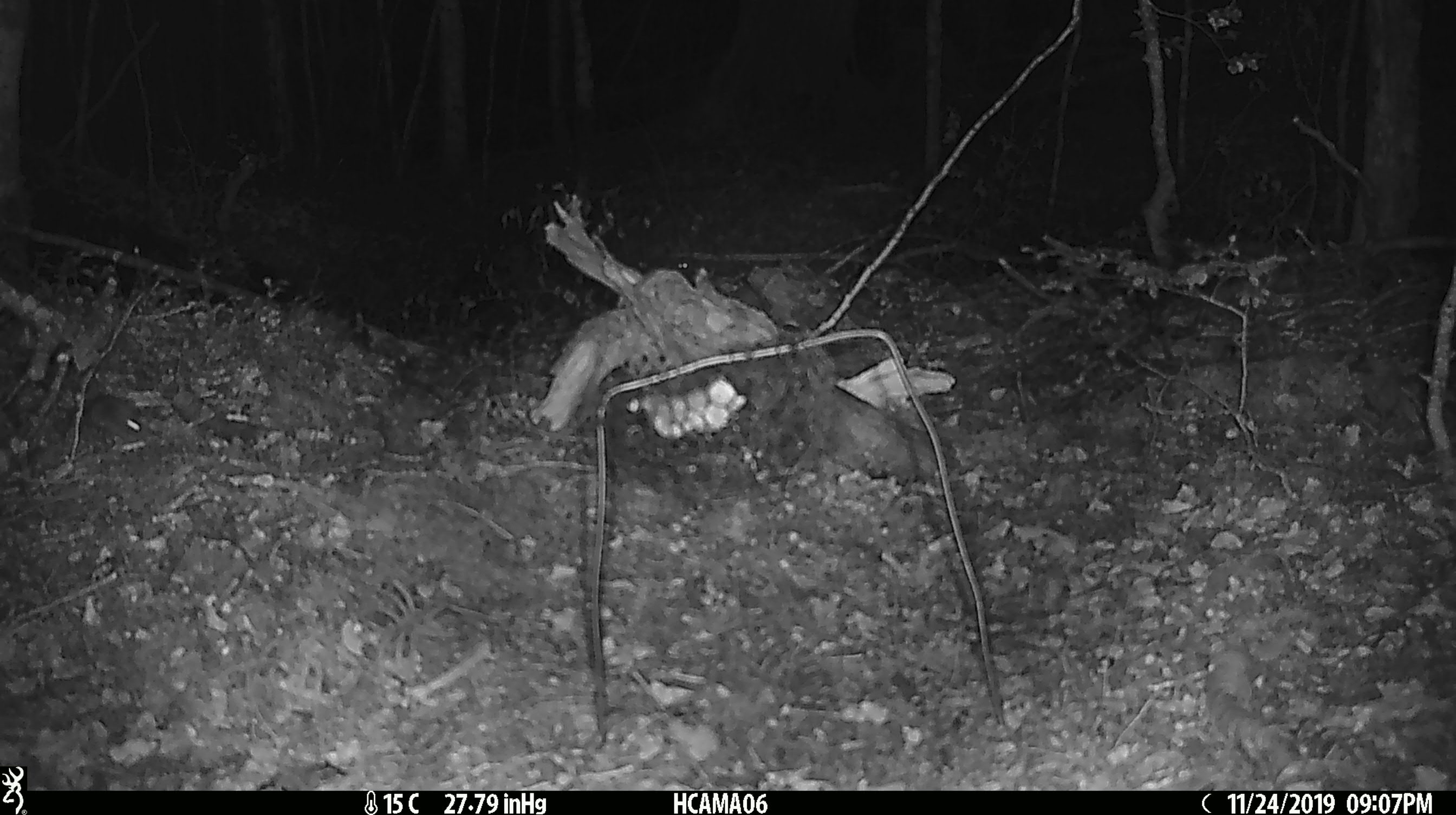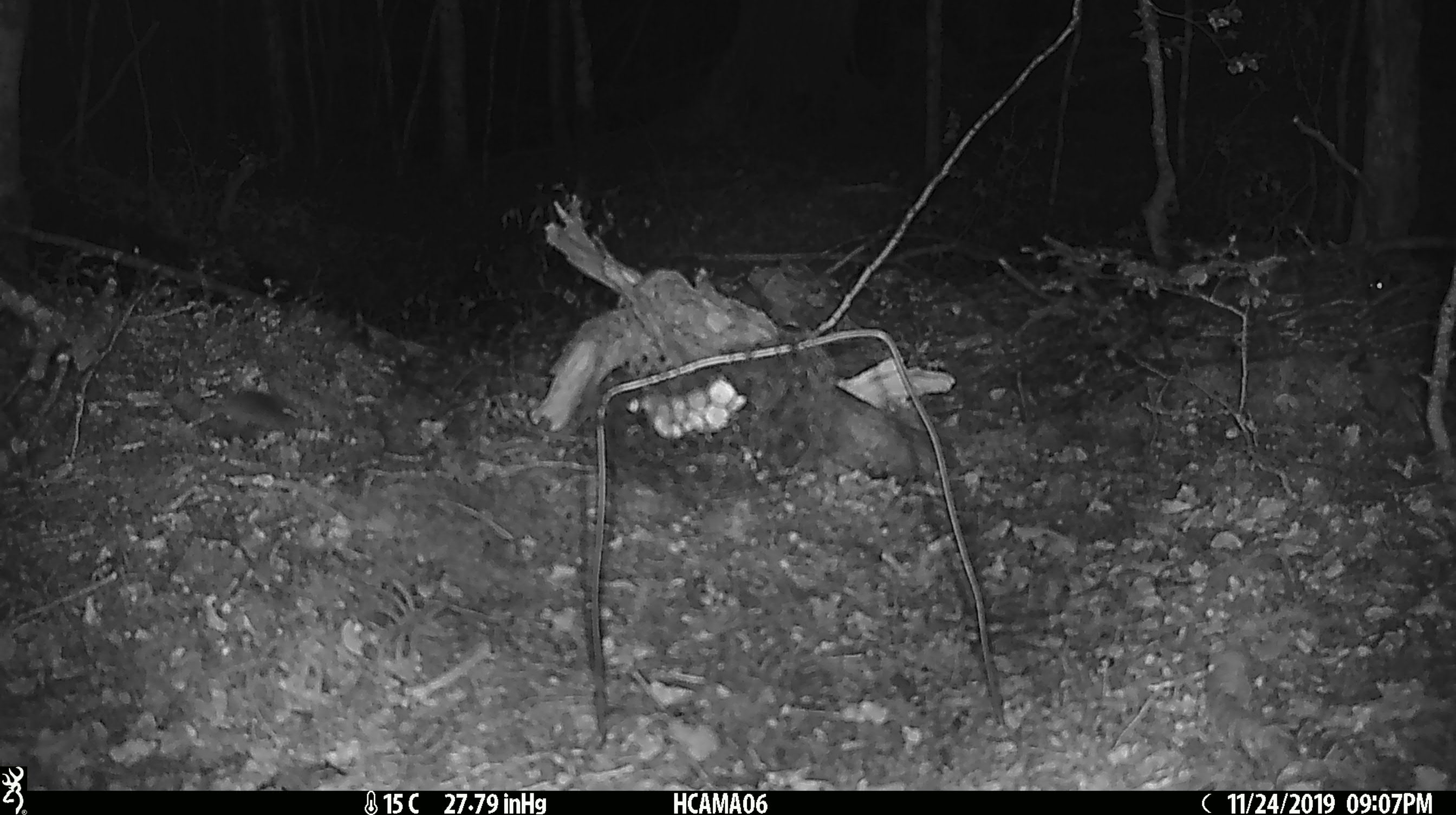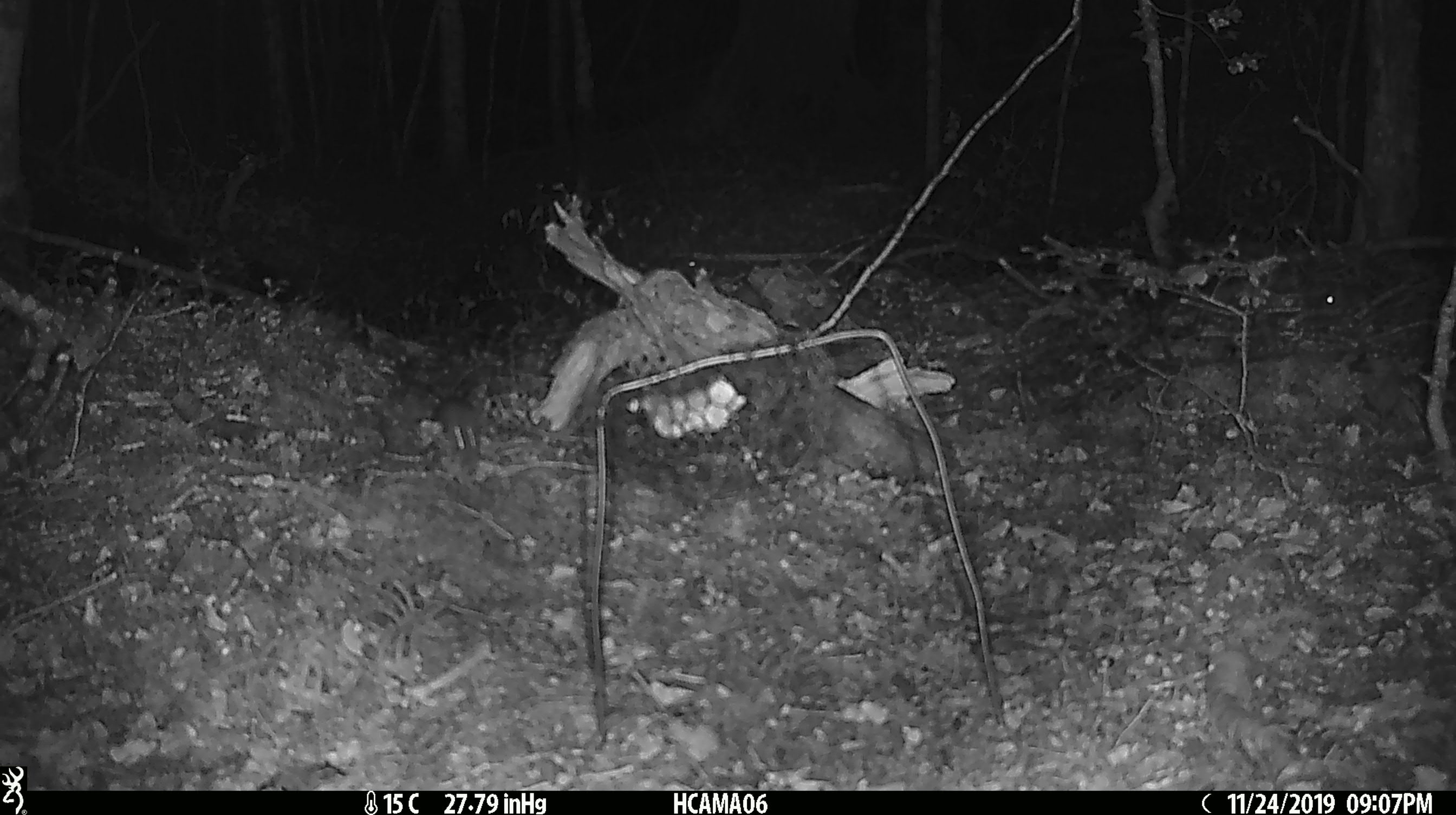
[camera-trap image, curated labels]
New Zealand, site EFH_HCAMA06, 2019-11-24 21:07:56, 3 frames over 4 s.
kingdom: Animalia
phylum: Chordata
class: Mammalia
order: Rodentia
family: Muridae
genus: Mus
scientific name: Mus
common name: mouse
Mouse (Mus).